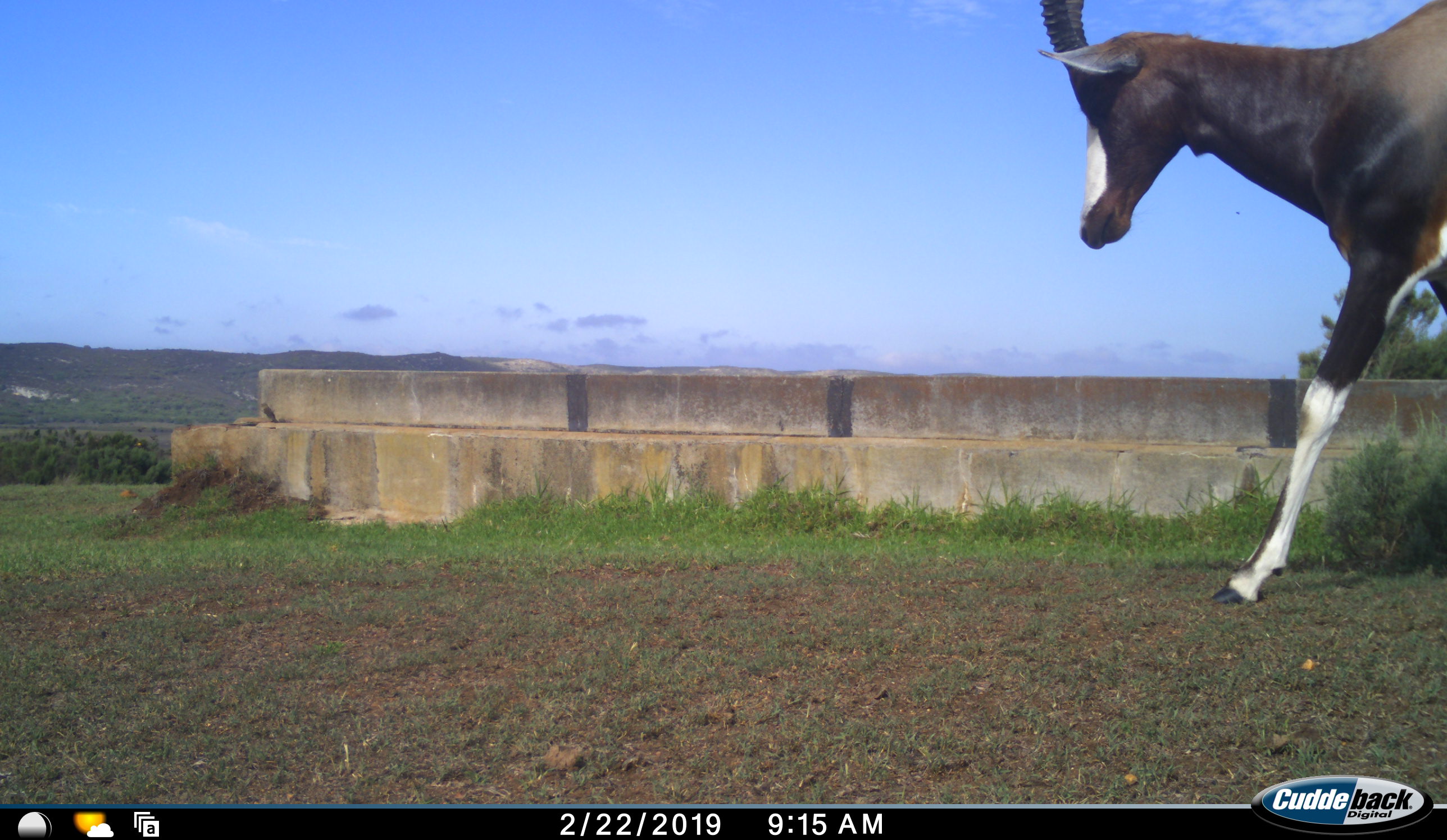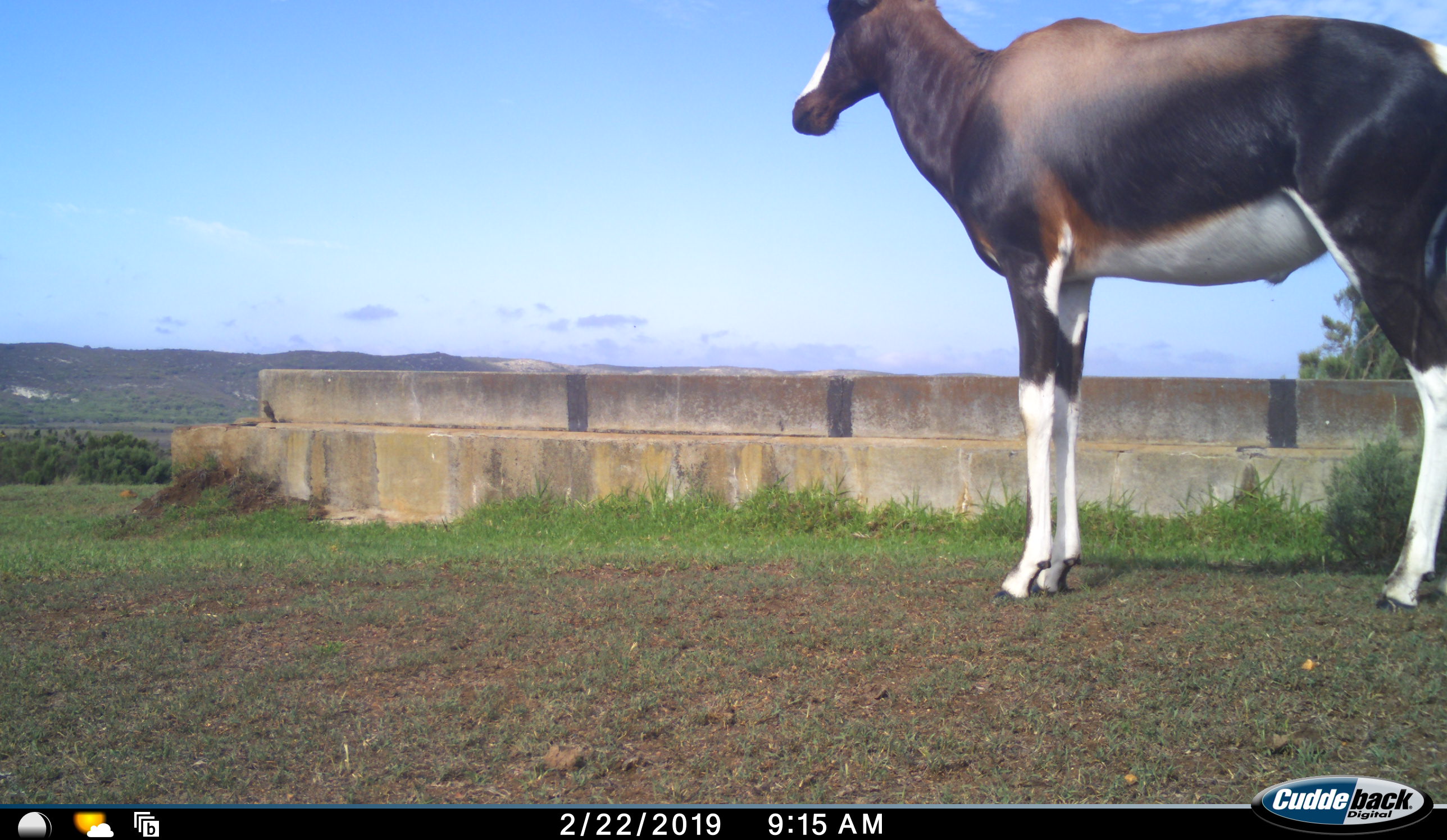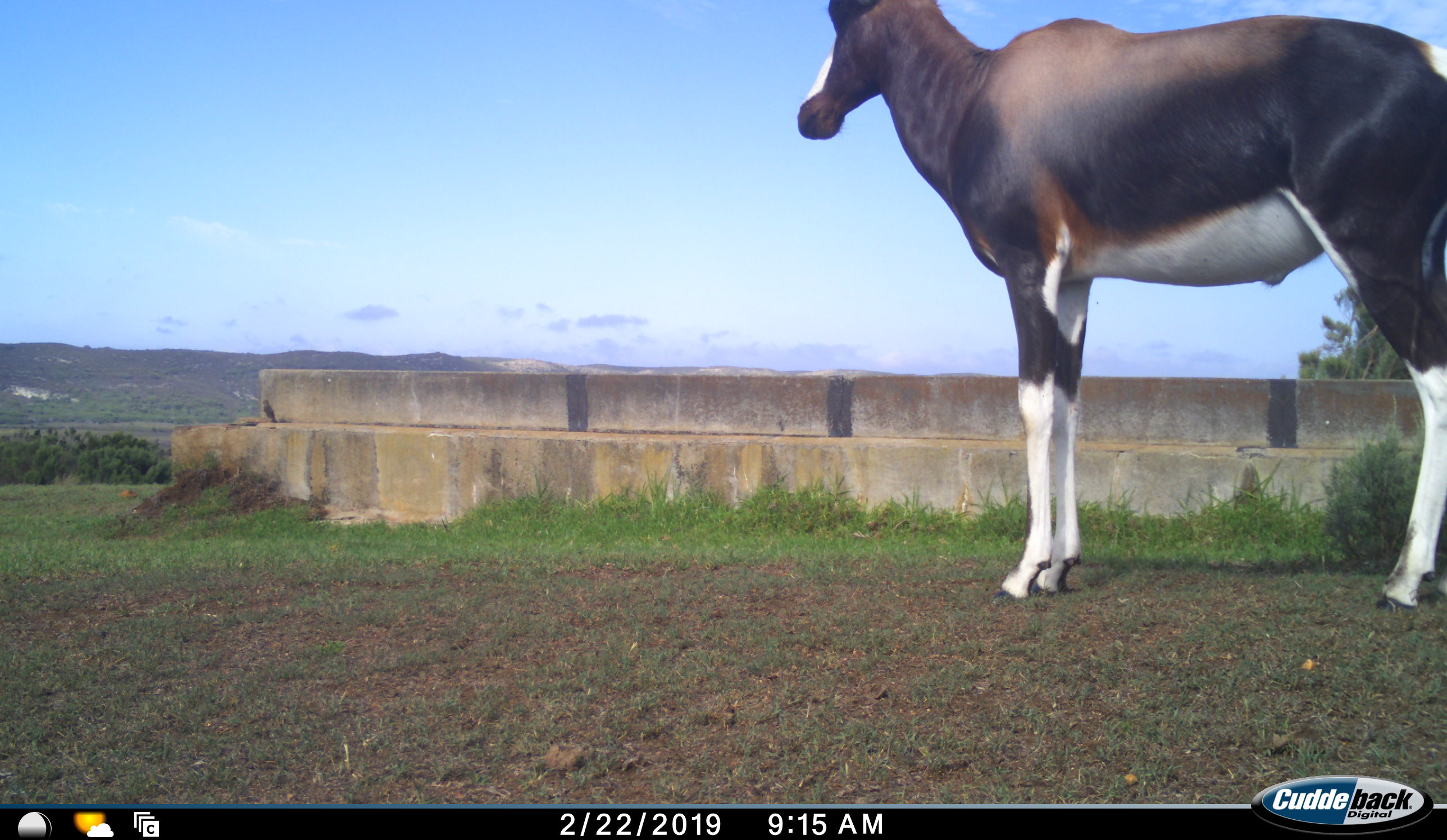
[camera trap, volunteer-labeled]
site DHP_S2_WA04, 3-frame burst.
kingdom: Animalia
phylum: Chordata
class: Mammalia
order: Artiodactyla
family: Bovidae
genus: Damaliscus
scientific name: Damaliscus pygargus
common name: bontebok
Bontebok (Damaliscus pygargus), count 1. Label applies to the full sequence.